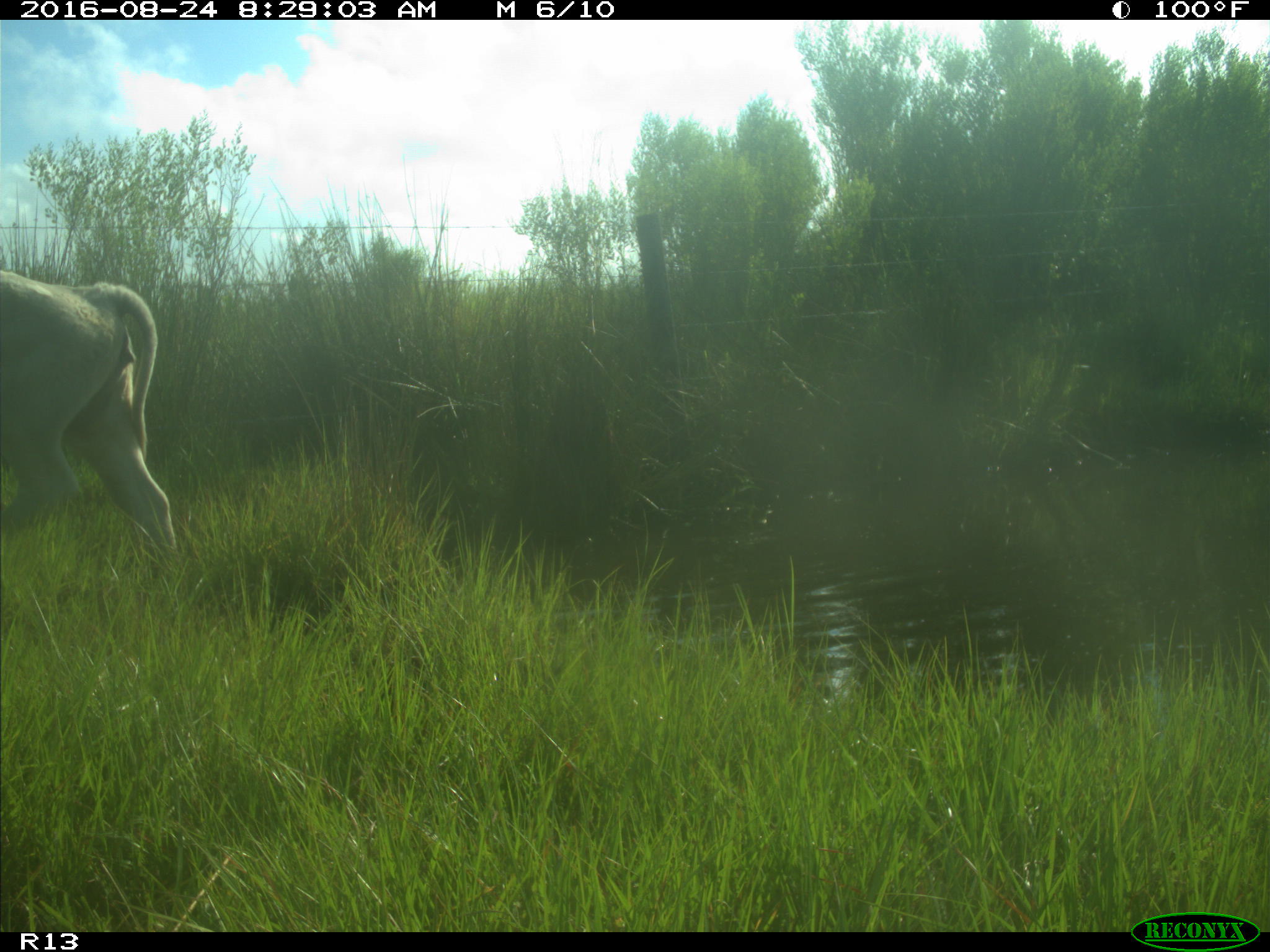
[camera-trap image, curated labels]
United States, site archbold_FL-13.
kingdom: Animalia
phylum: Chordata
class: Mammalia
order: Artiodactyla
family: Bovidae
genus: Bos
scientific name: Bos taurus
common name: domestic cow